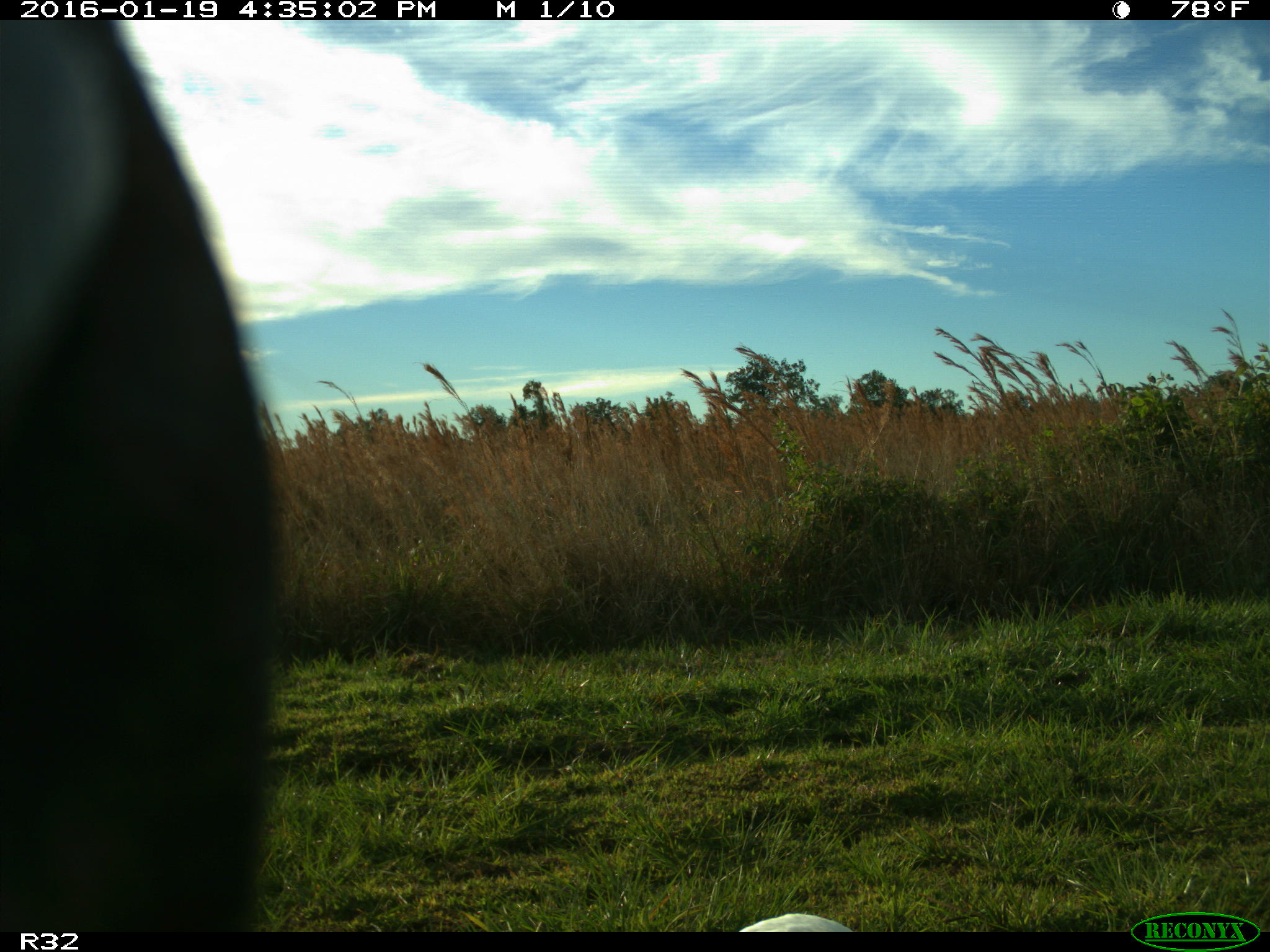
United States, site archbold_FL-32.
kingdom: Animalia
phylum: Chordata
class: Mammalia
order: Artiodactyla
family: Bovidae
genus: Bos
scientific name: Bos taurus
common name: domestic cow